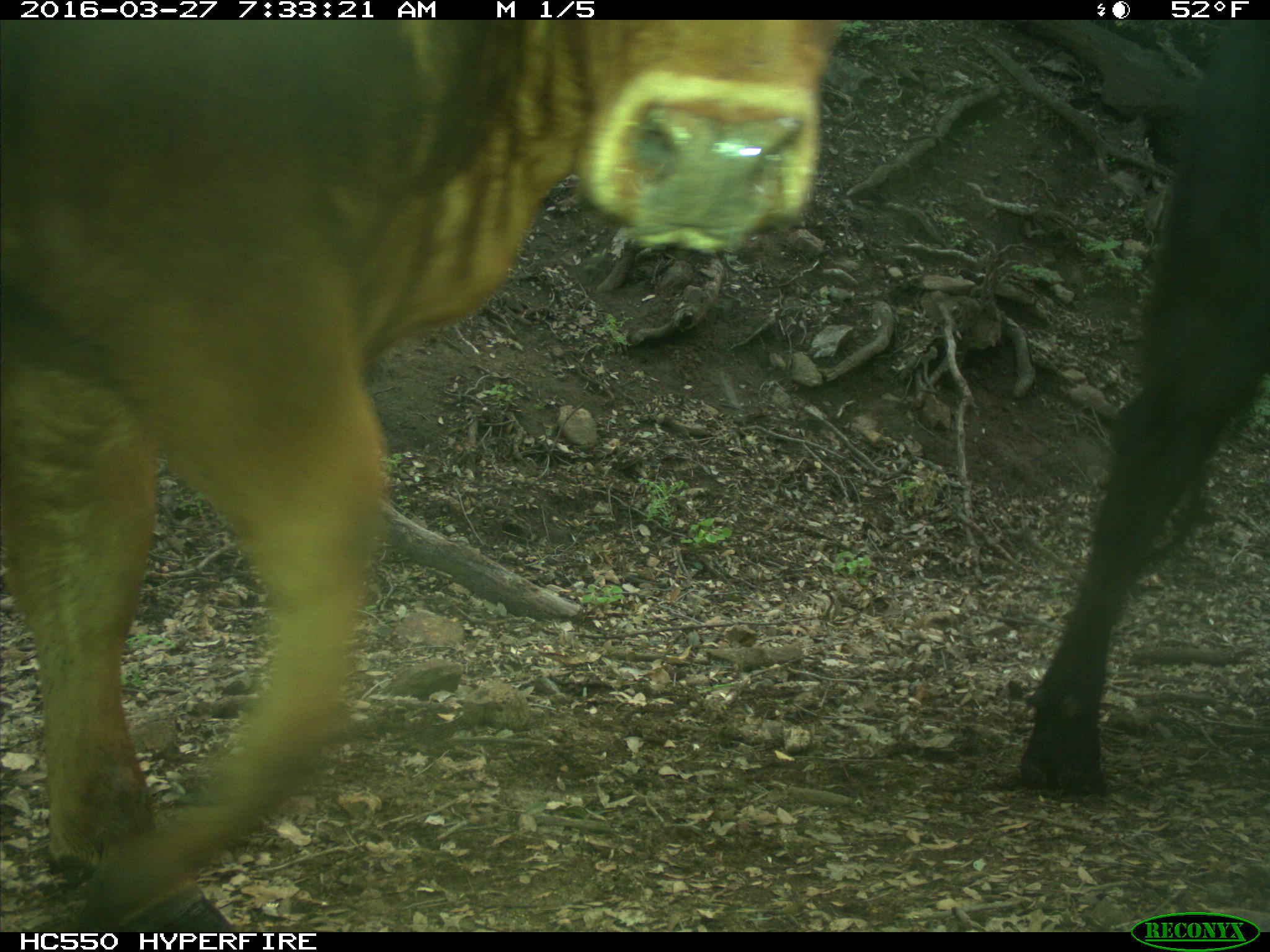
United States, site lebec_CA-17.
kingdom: Animalia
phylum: Chordata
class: Mammalia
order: Artiodactyla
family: Bovidae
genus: Bos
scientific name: Bos taurus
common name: domestic cow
Bos taurus (domestic cow).